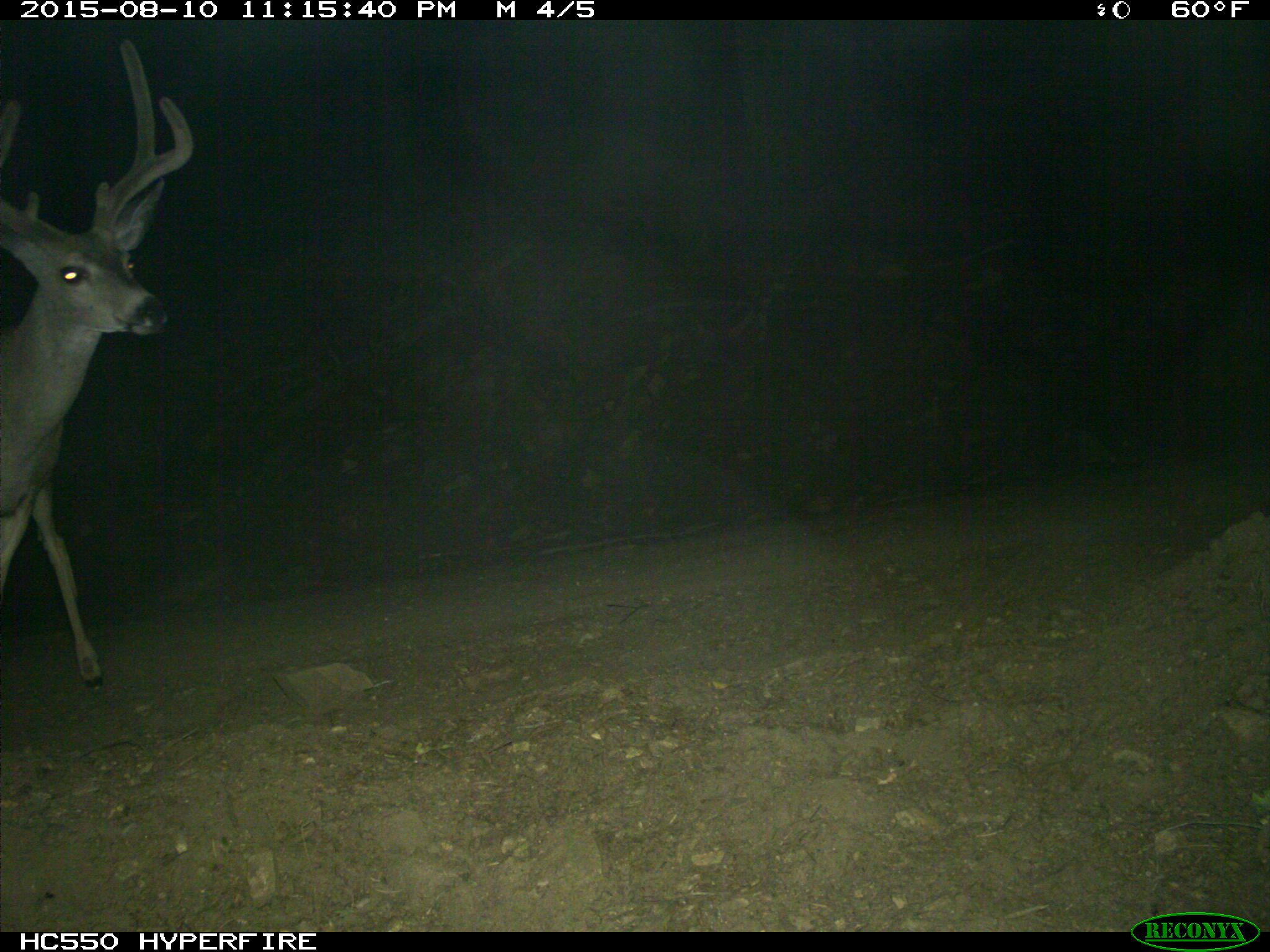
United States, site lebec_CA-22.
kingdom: Animalia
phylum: Chordata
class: Mammalia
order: Artiodactyla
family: Cervidae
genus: Odocoileus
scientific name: Odocoileus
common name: deer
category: unidentified deer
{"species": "unidentified deer (deer) (Odocoileus)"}